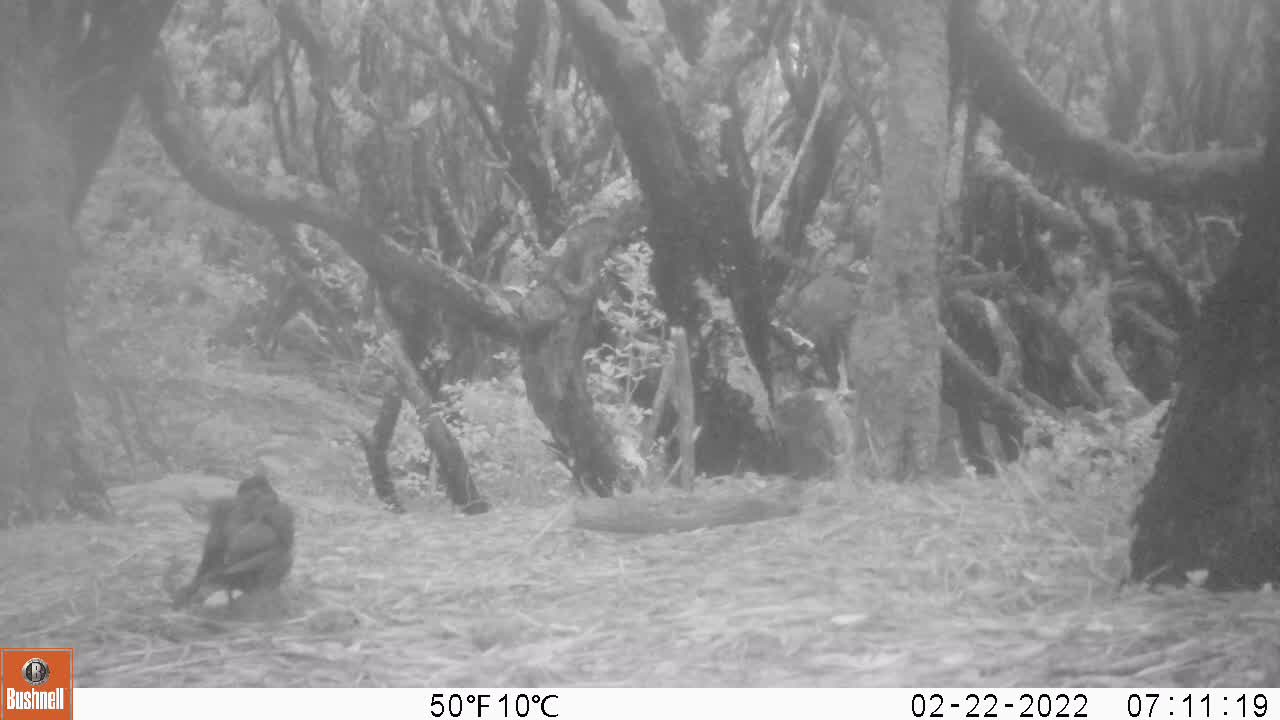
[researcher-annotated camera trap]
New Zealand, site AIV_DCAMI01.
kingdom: Animalia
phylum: Chordata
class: Aves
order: Passeriformes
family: Turdidae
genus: Turdus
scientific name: Turdus merula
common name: eurasian blackbird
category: blackbird